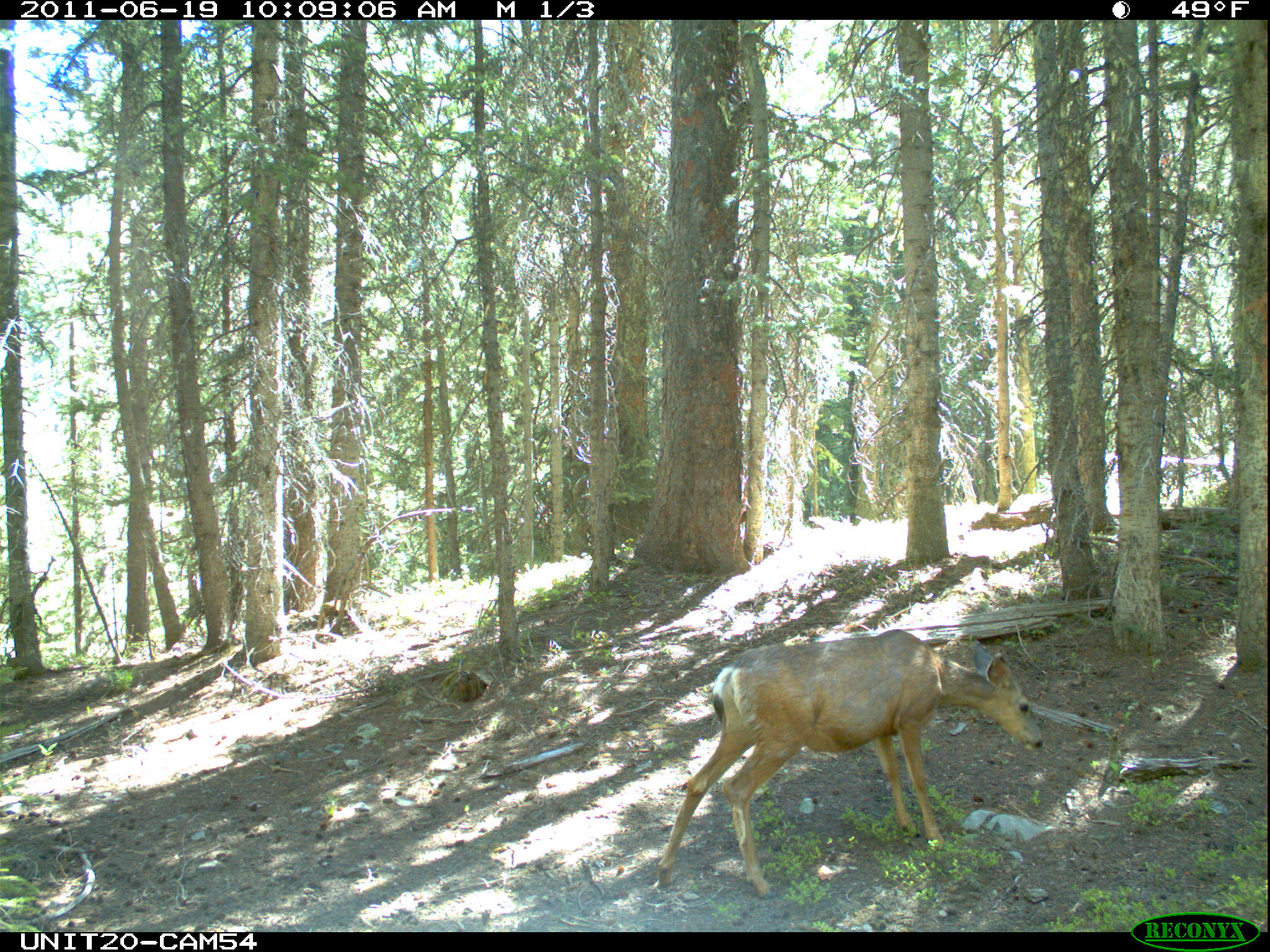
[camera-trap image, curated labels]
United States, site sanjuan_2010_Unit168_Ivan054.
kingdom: Animalia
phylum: Chordata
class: Mammalia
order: Artiodactyla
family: Cervidae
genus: Odocoileus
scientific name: Odocoileus hemionus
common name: mule deer